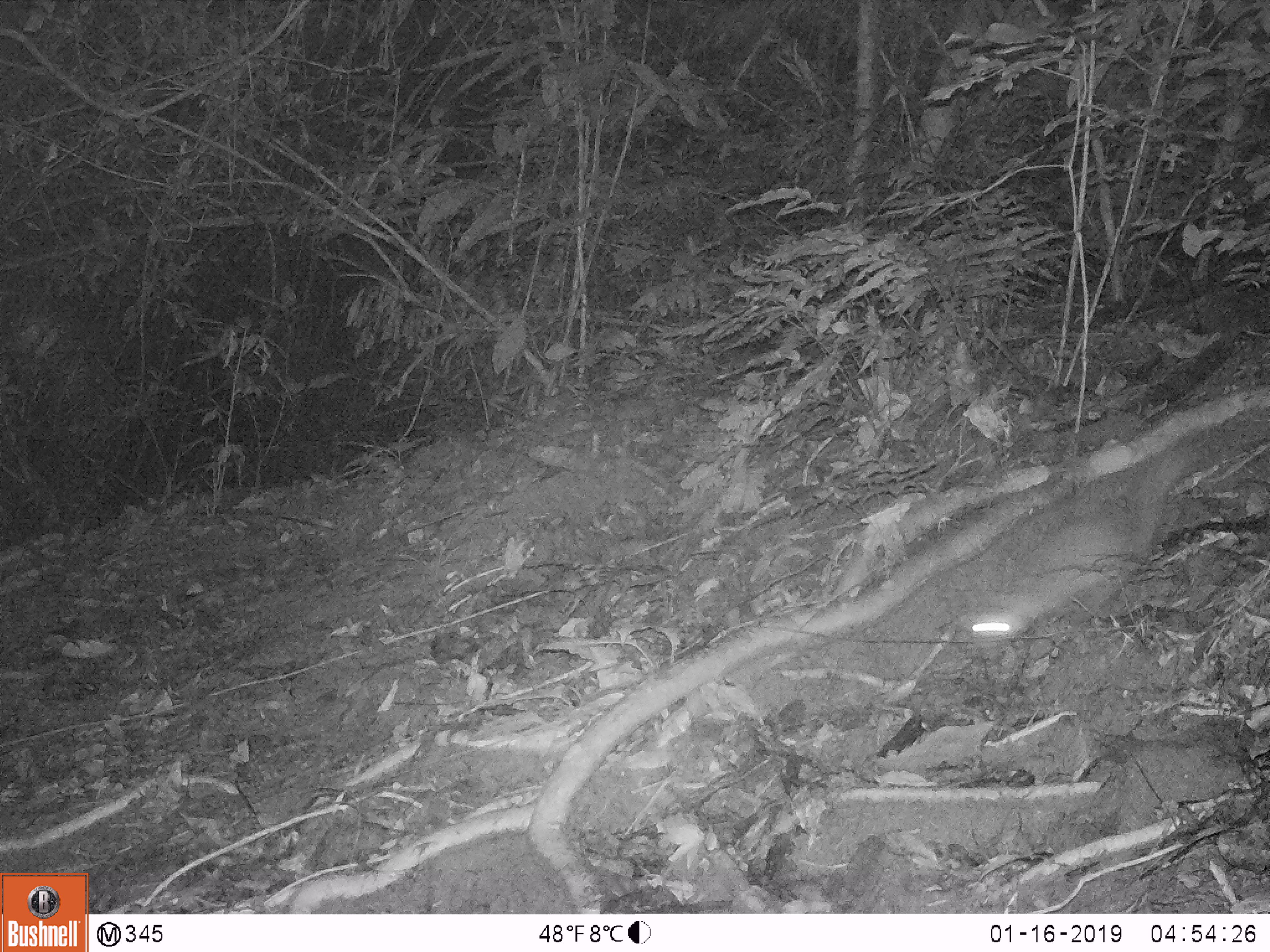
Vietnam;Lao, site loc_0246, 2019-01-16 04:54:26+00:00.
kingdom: Animalia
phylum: Chordata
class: Mammalia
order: Carnivora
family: Mustelidae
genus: Melogale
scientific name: Melogale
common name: ferret badger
Ferret badger (Melogale). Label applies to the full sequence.